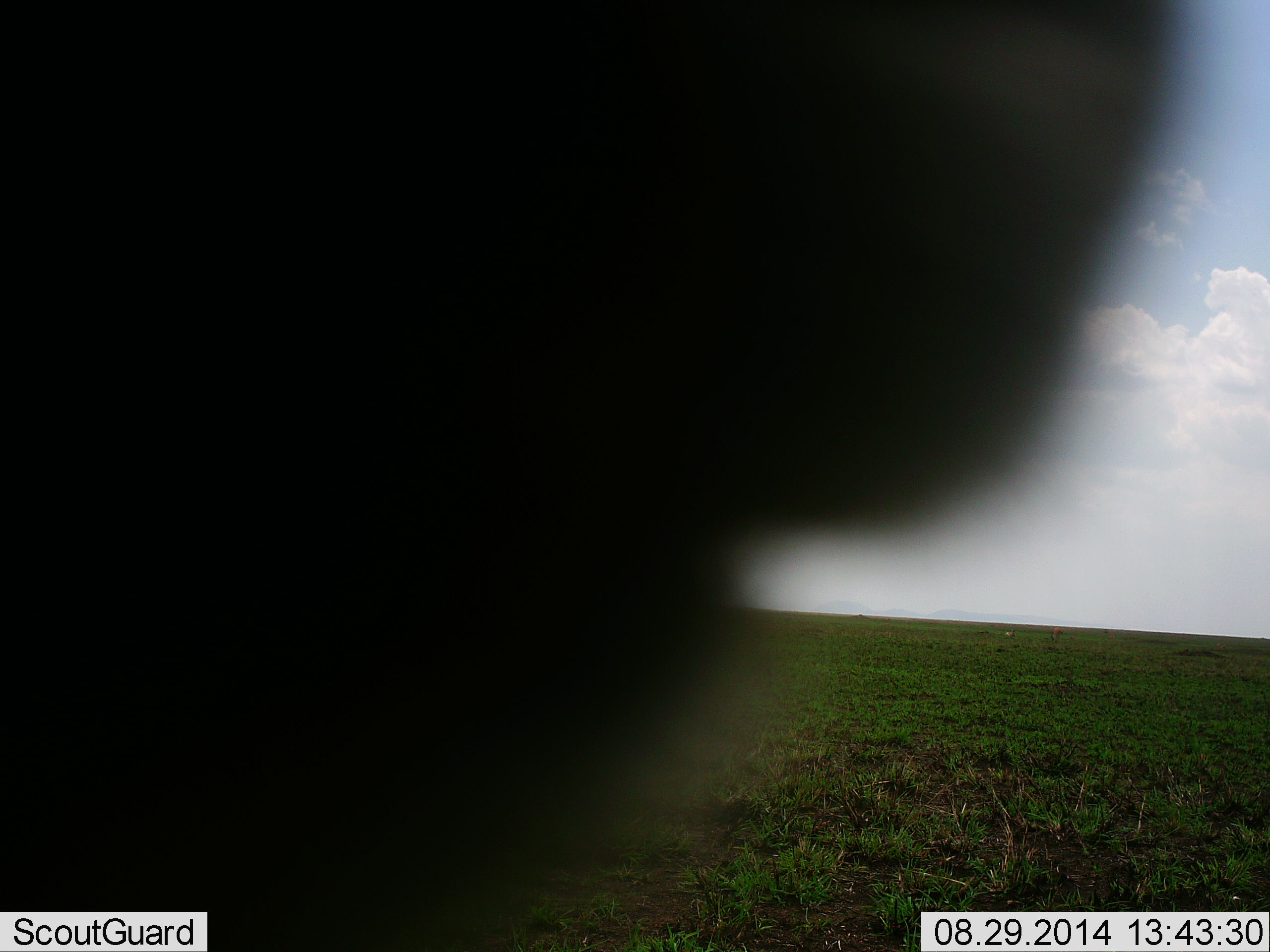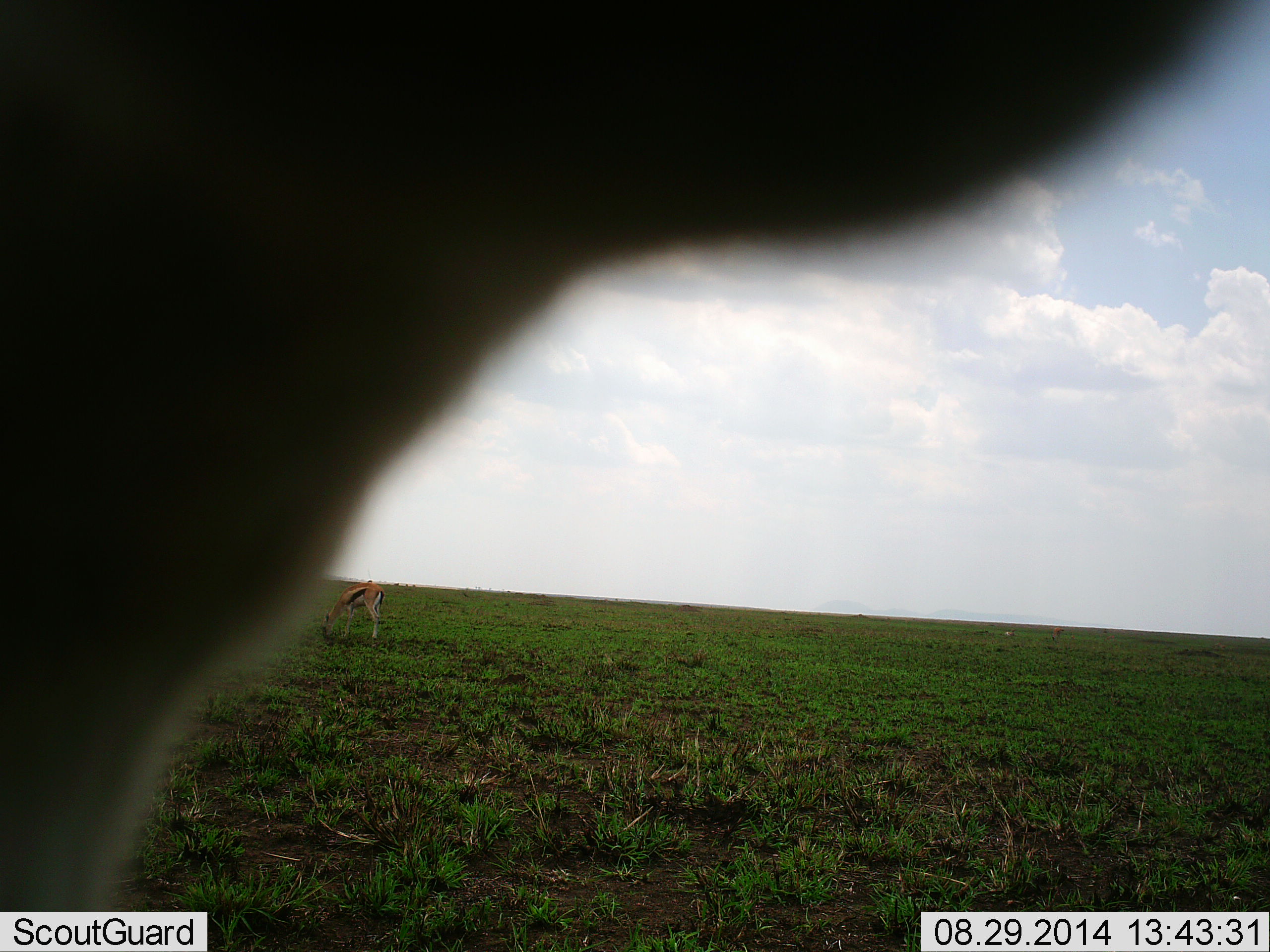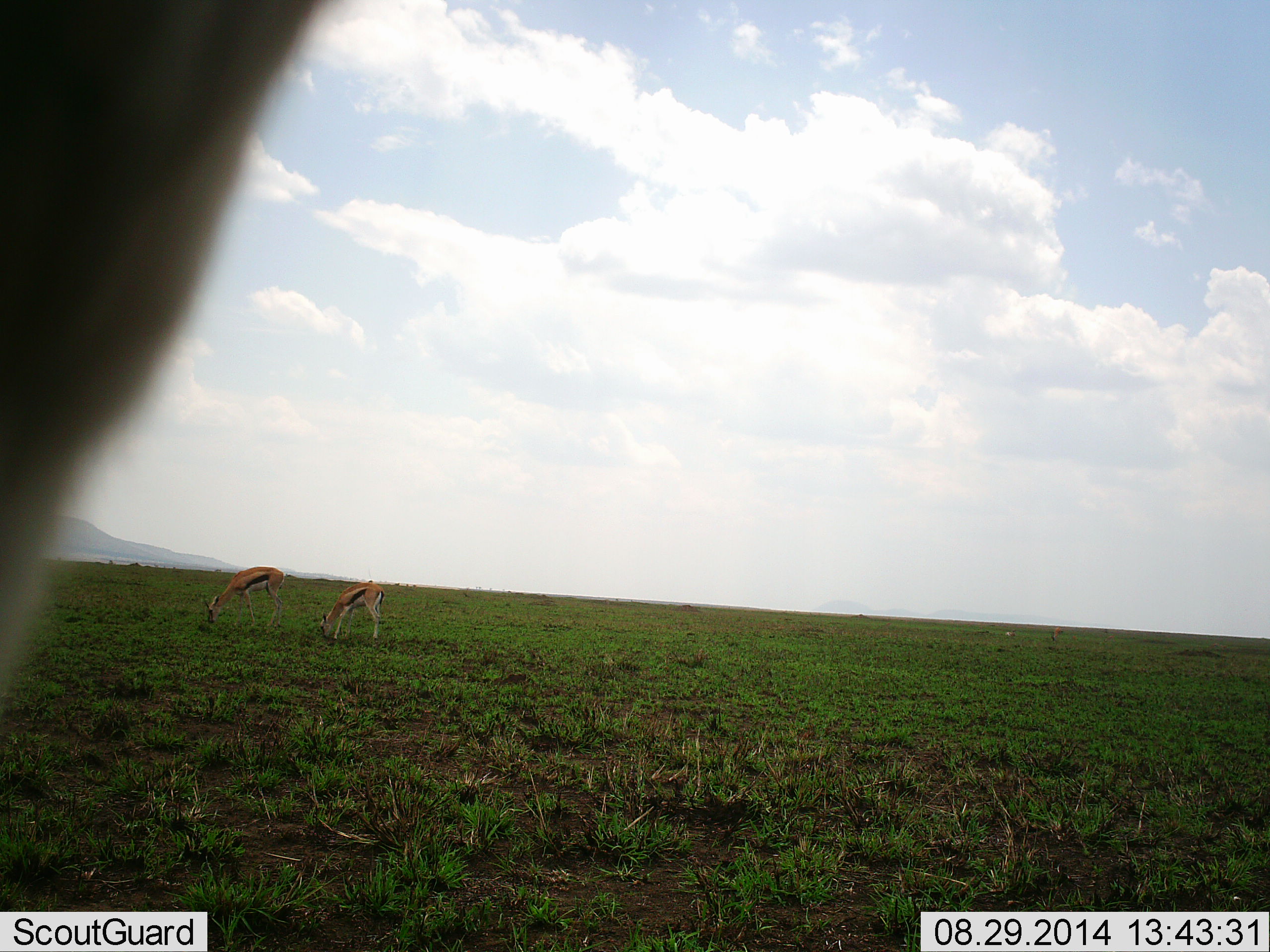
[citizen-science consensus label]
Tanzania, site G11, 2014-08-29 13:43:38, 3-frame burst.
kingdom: Animalia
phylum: Chordata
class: Mammalia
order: Artiodactyla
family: Bovidae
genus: Eudorcas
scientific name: Eudorcas thomsonii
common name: thomson's gazelle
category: gazellethomsons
Gazellethomsons (thomson's gazelle) (Eudorcas thomsonii), count 3. Behavior (volunteer vote fractions): standing 60%, resting 10%, moving 10%, interacting 0%. Young present (vote fraction): 0%. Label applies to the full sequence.